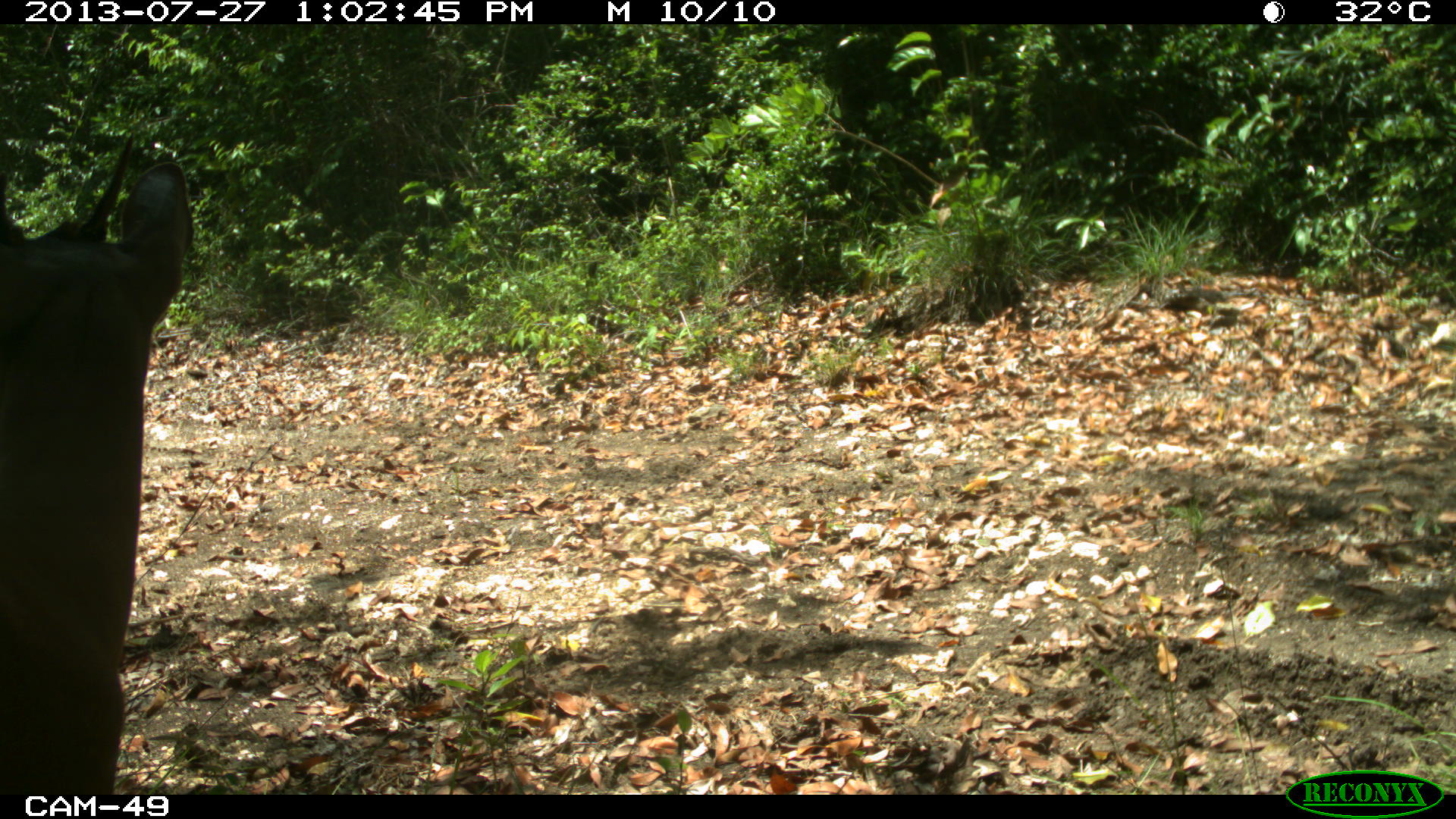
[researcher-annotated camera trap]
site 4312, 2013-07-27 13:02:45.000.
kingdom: Animalia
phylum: Chordata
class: Mammalia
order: Artiodactyla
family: Cervidae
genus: Mazama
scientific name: Mazama temama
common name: central american red brocket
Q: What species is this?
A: Mazama temama (central american red brocket).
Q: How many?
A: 1.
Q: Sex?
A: Male.